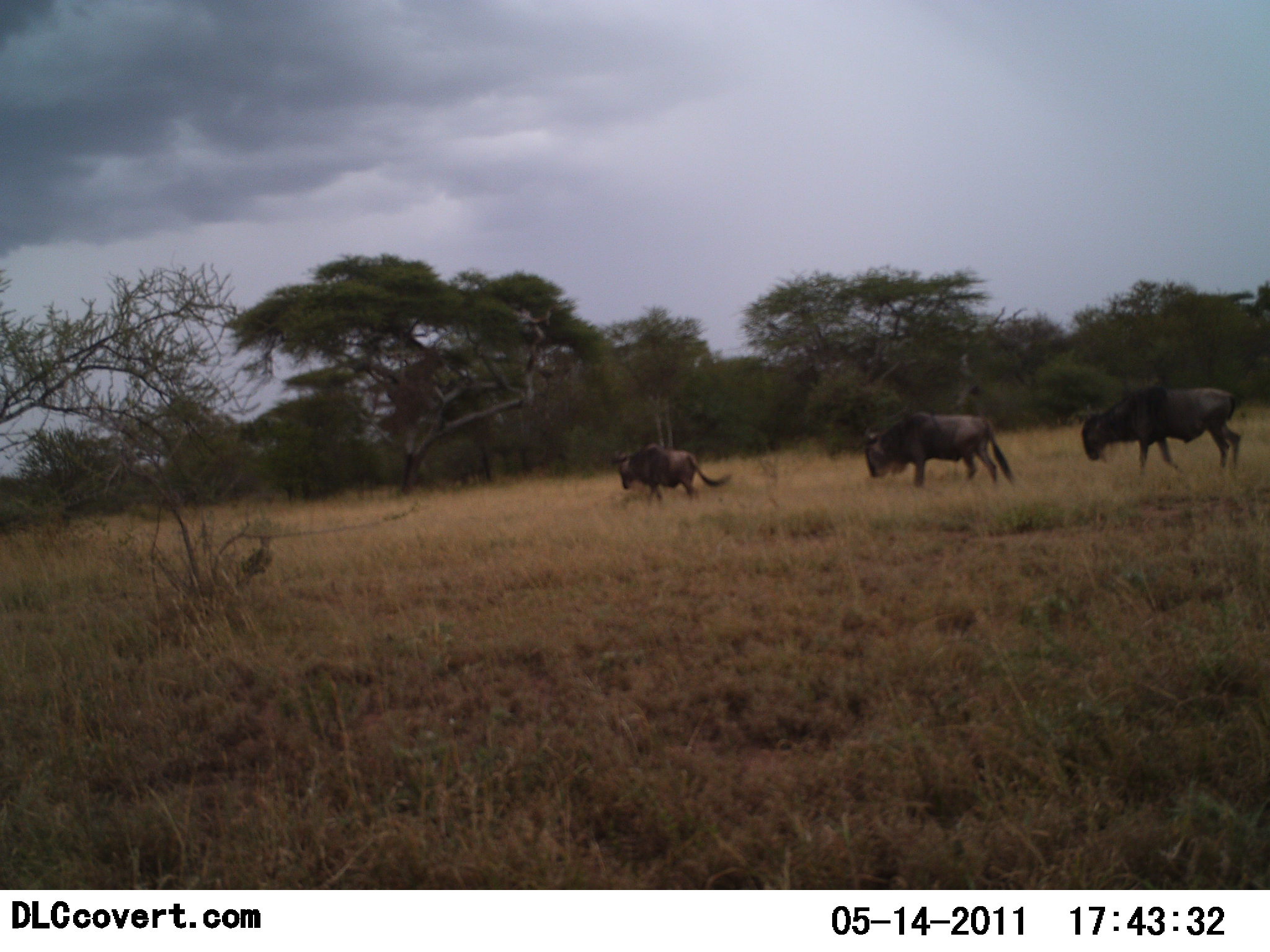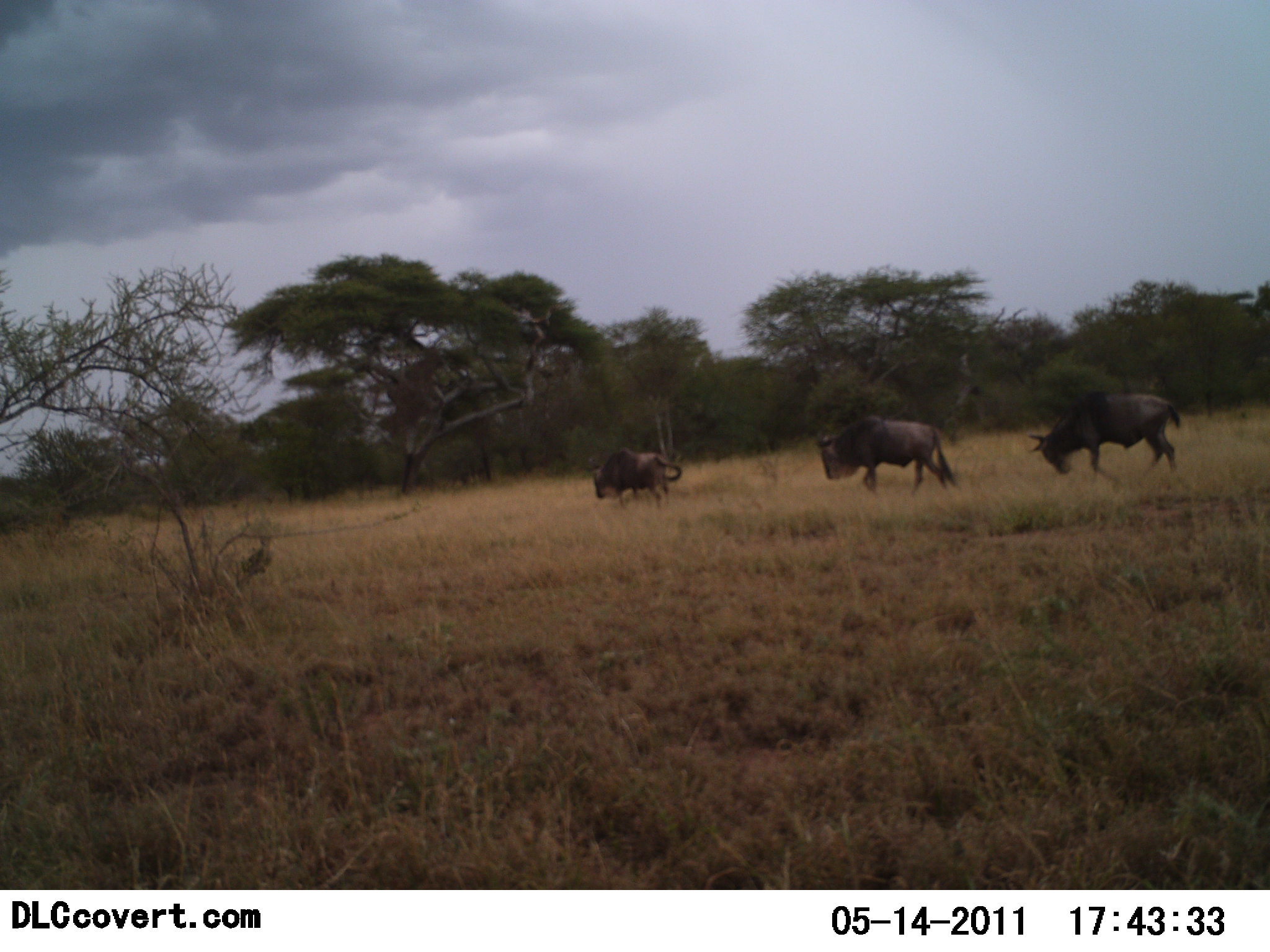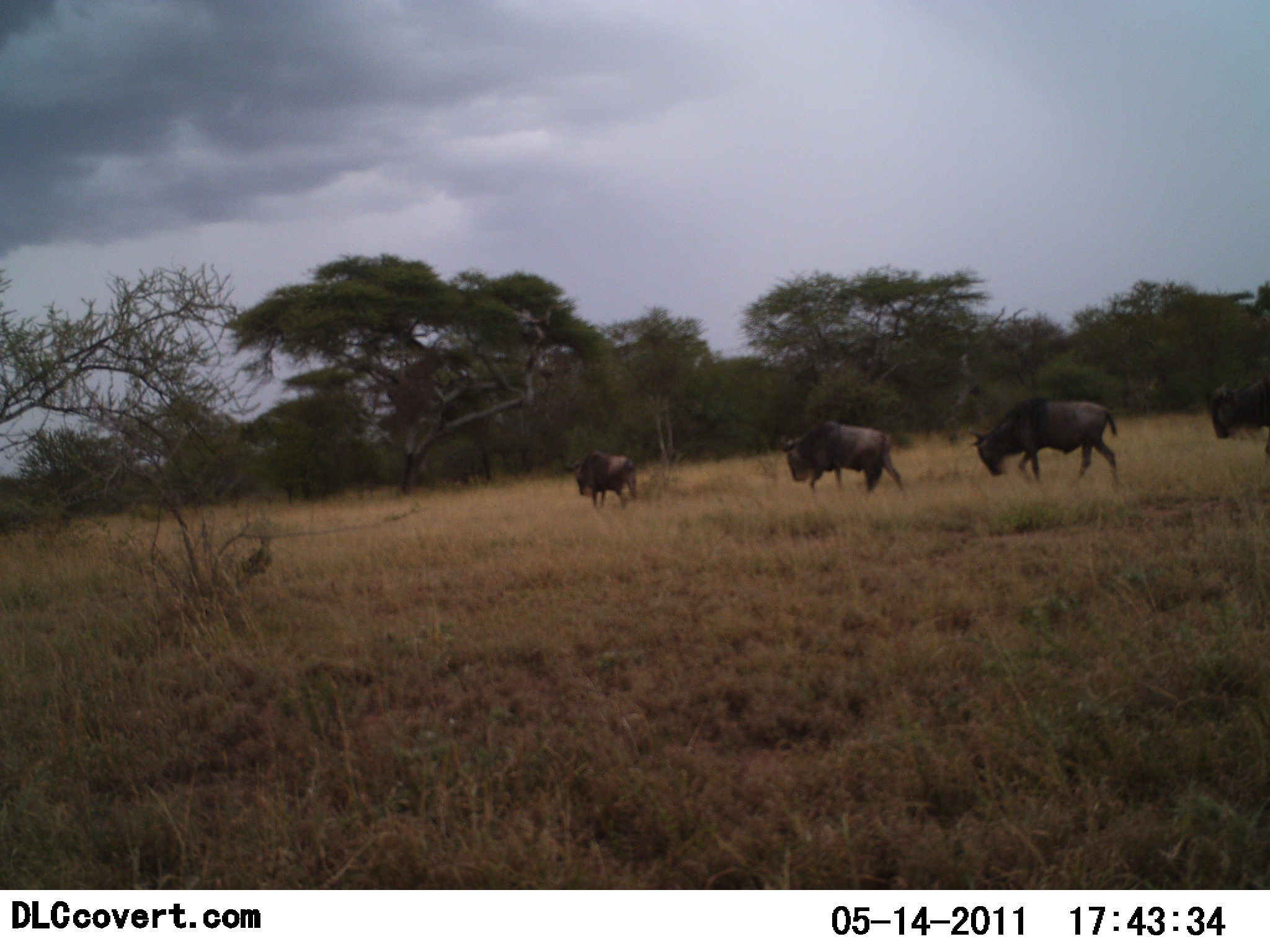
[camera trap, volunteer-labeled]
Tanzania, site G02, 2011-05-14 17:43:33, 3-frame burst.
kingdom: Animalia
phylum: Chordata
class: Mammalia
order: Artiodactyla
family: Bovidae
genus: Connochaetes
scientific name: Connochaetes taurinus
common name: blue wildebeest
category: wildebeest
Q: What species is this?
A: Wildebeest (blue wildebeest) (Connochaetes taurinus).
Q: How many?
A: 4.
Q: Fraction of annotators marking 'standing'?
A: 0%.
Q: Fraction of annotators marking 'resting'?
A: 0%.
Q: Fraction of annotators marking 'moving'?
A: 100%.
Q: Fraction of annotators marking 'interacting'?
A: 0%.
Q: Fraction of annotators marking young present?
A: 0%.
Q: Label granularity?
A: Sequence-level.